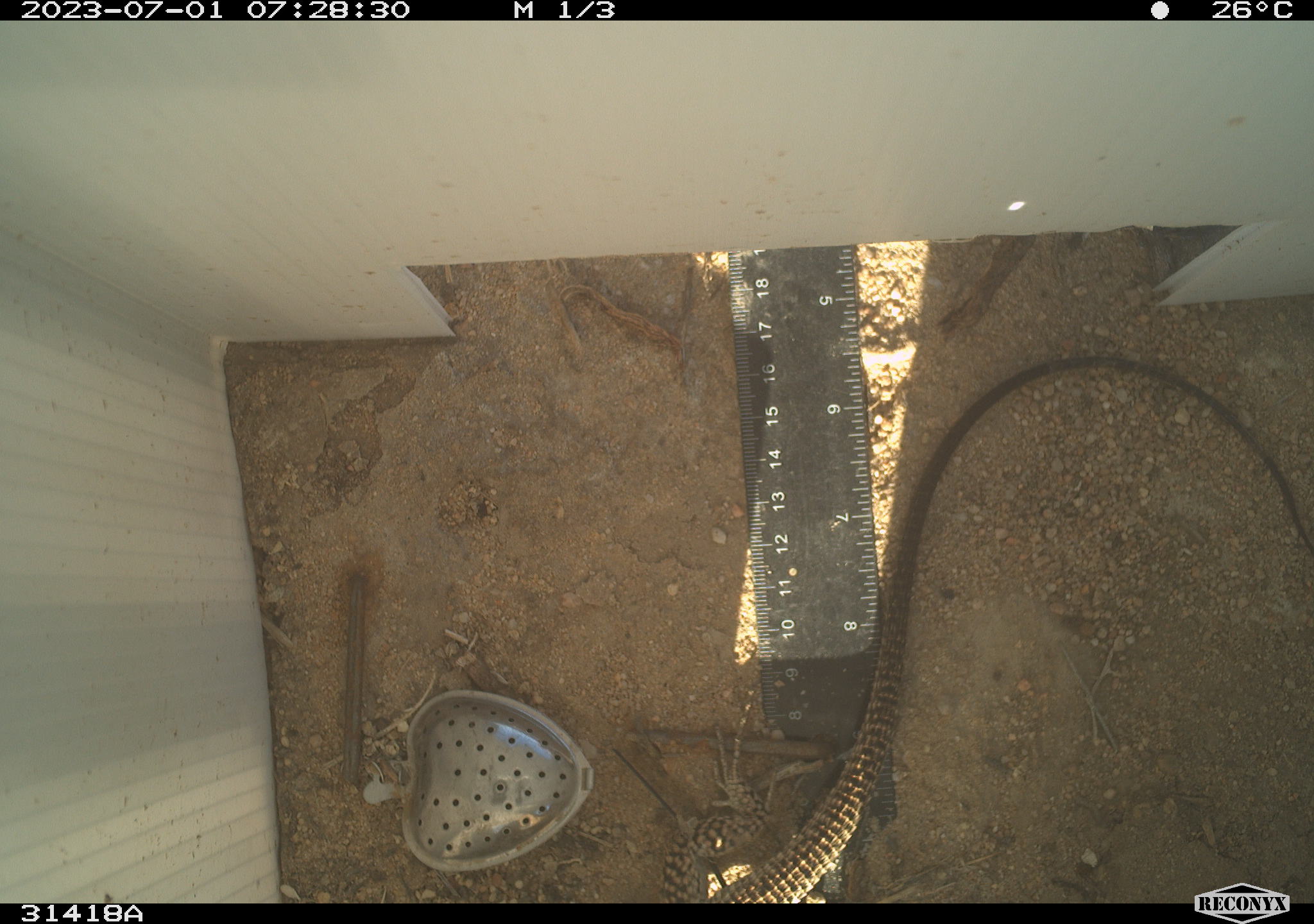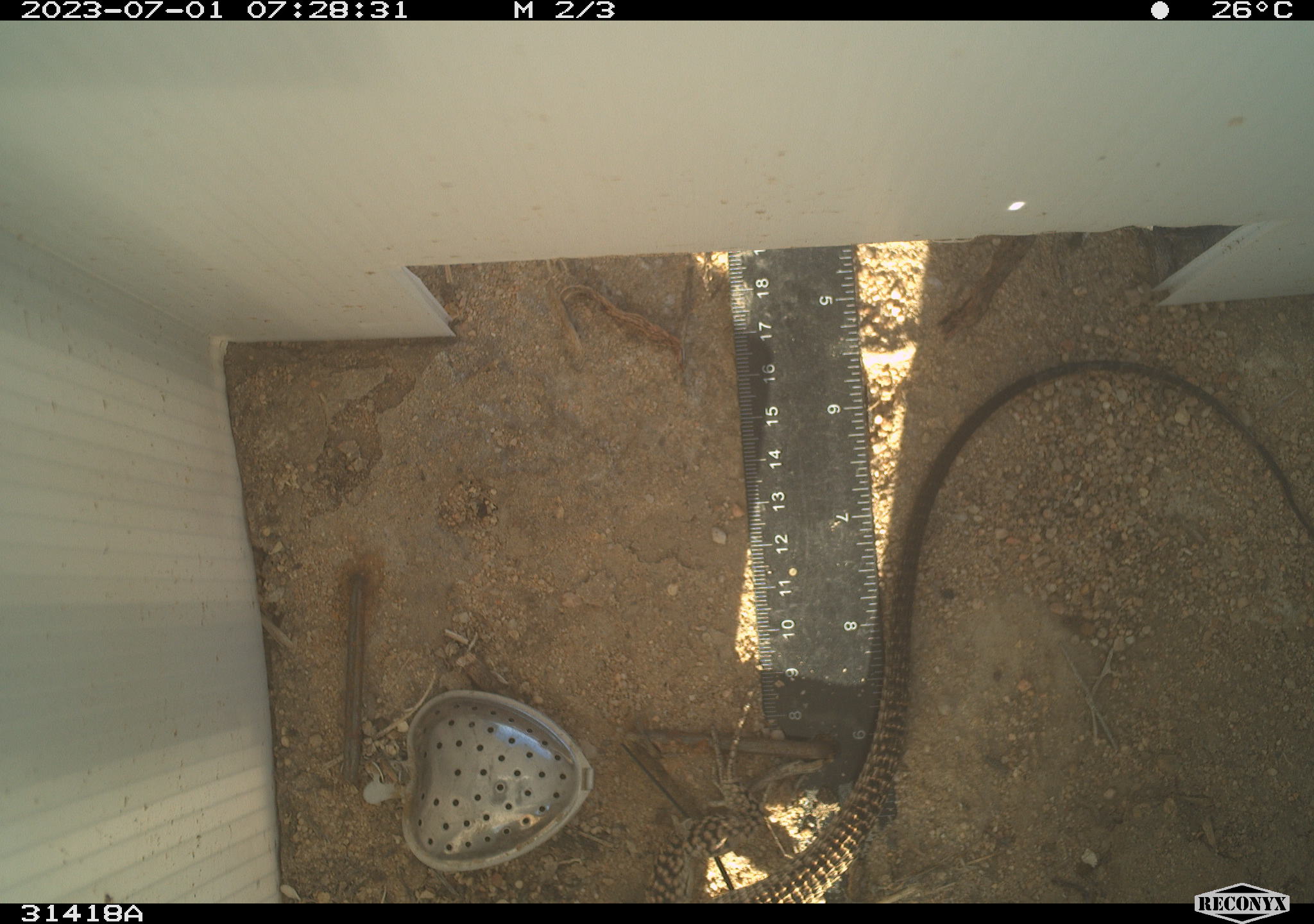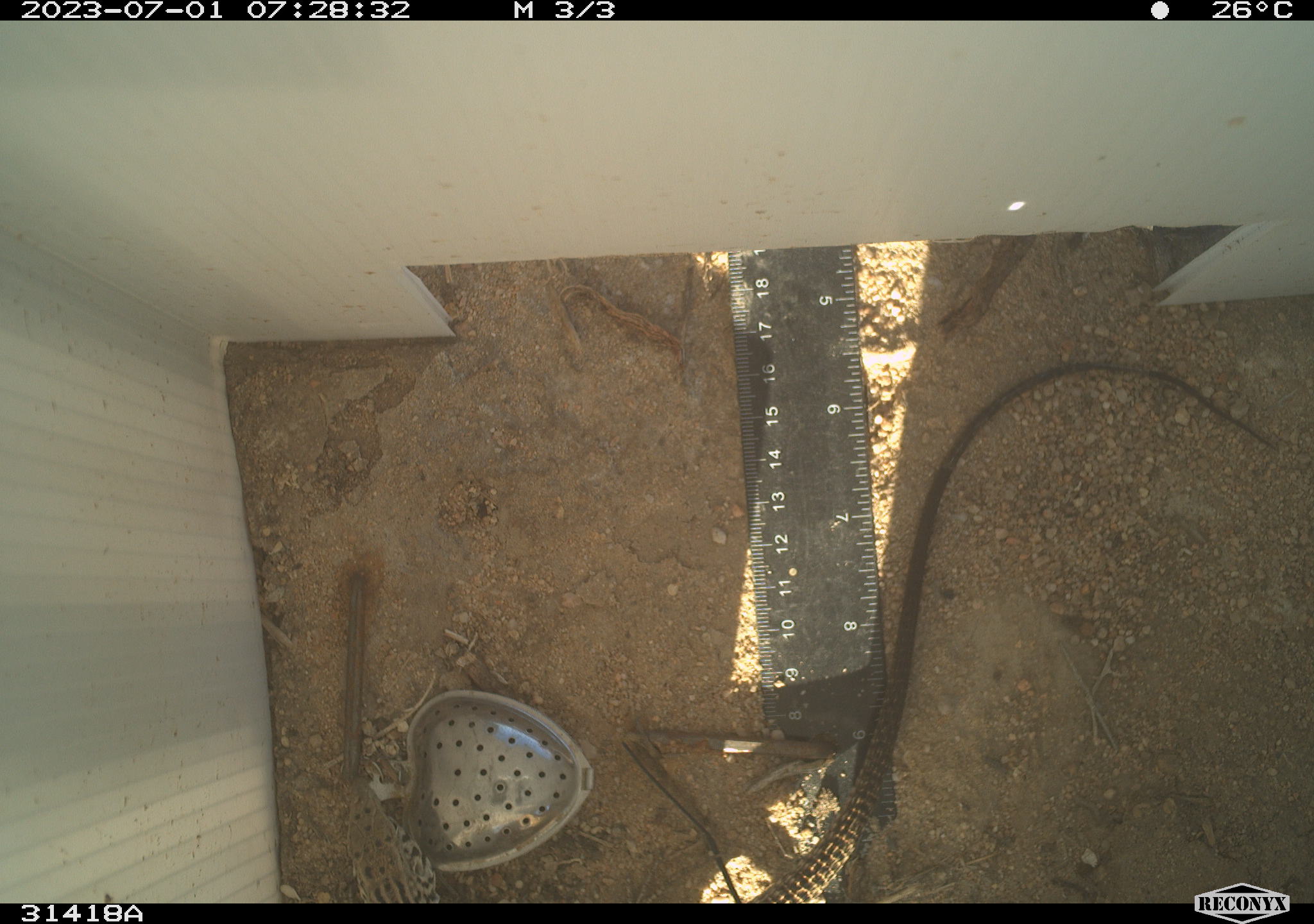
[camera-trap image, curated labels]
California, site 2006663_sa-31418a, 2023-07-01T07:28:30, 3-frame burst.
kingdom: Animalia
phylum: Chordata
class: Reptilia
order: Squamata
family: Teiidae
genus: Aspidoscelis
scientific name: Aspidoscelis tigris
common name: western whiptail